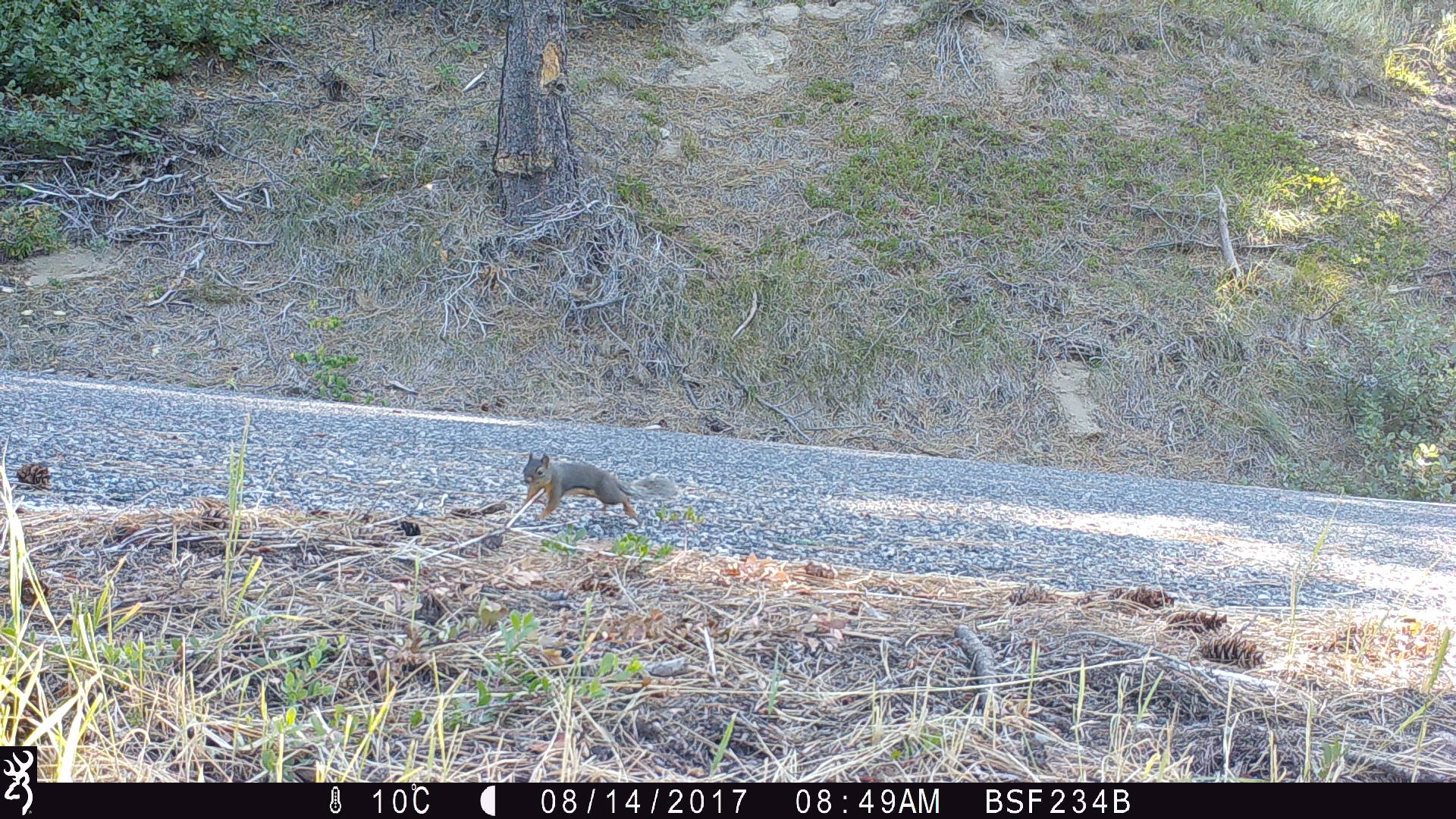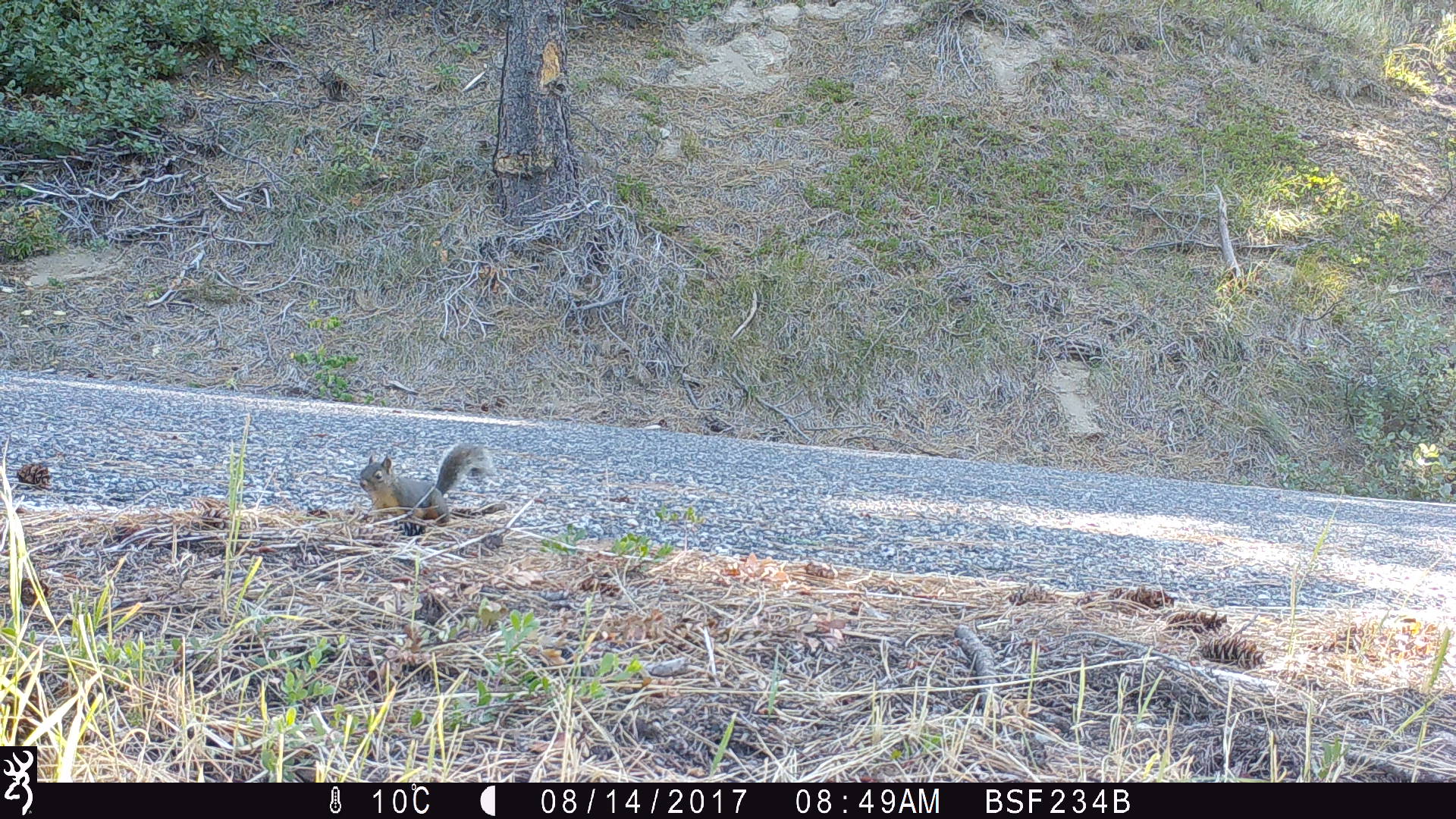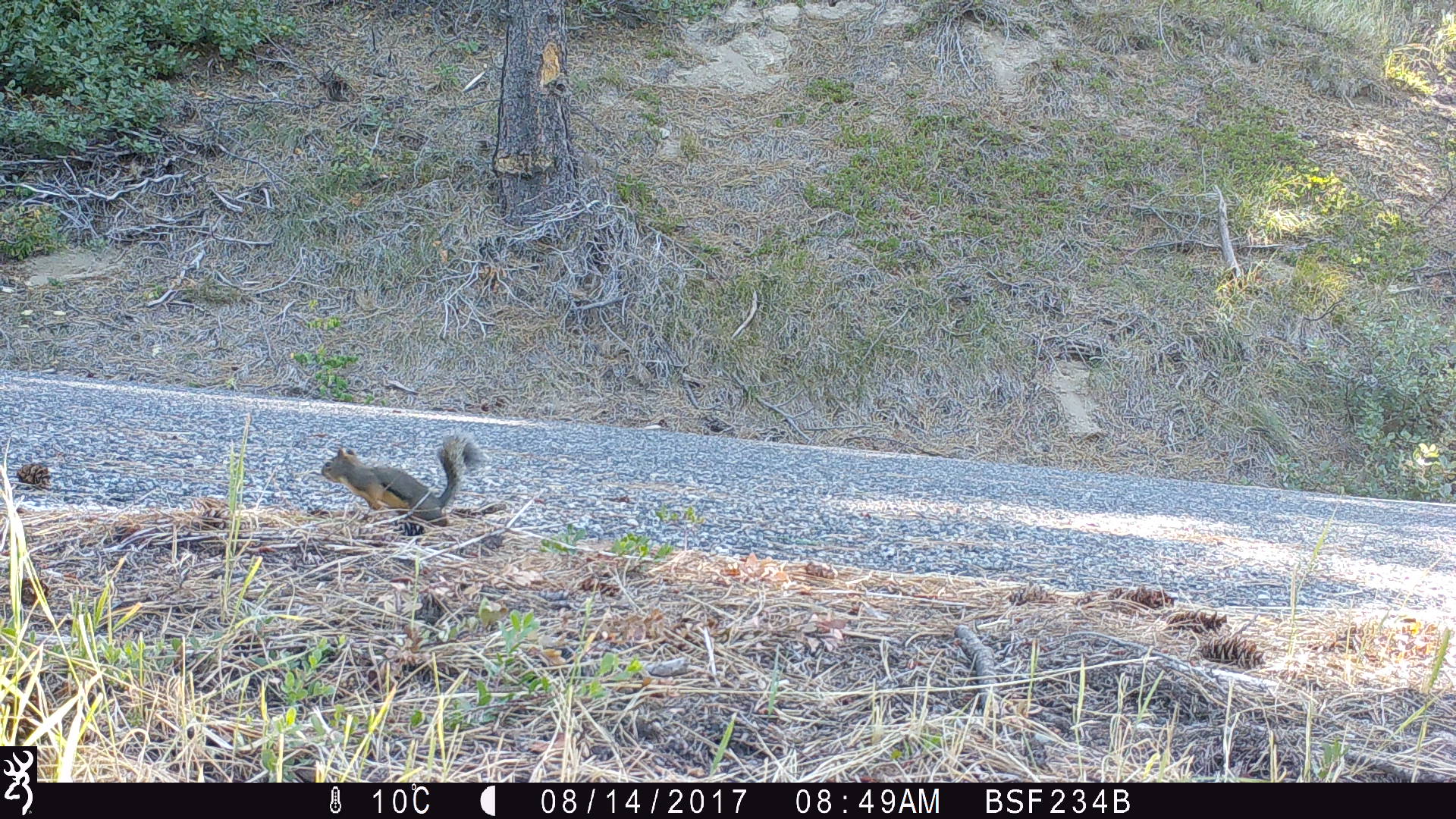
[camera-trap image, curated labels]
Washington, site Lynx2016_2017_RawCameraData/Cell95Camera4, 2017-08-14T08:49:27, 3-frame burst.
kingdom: Animalia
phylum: Chordata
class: Mammalia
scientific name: Mammalia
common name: small mammal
Small mammal (Mammalia). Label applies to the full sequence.